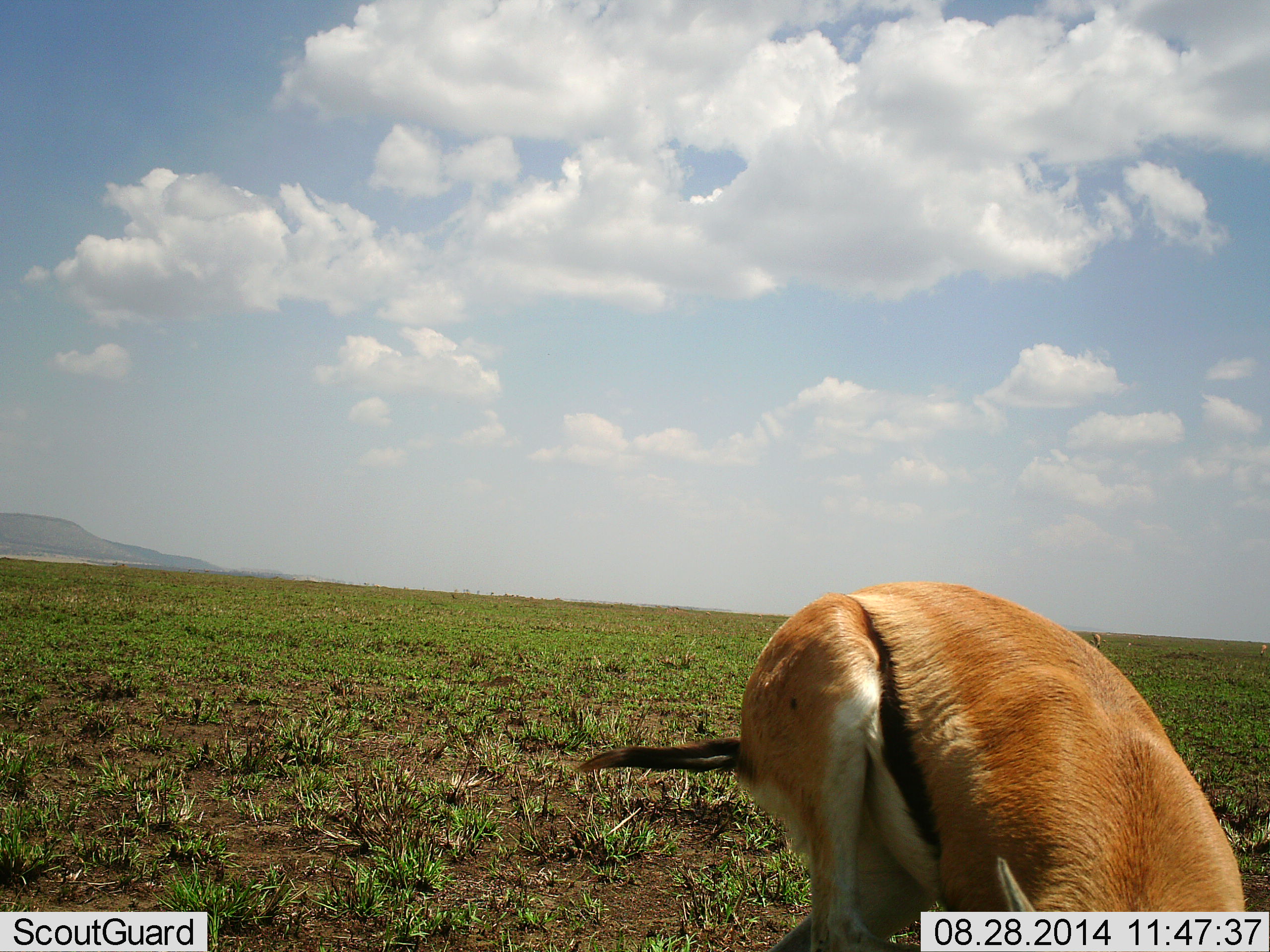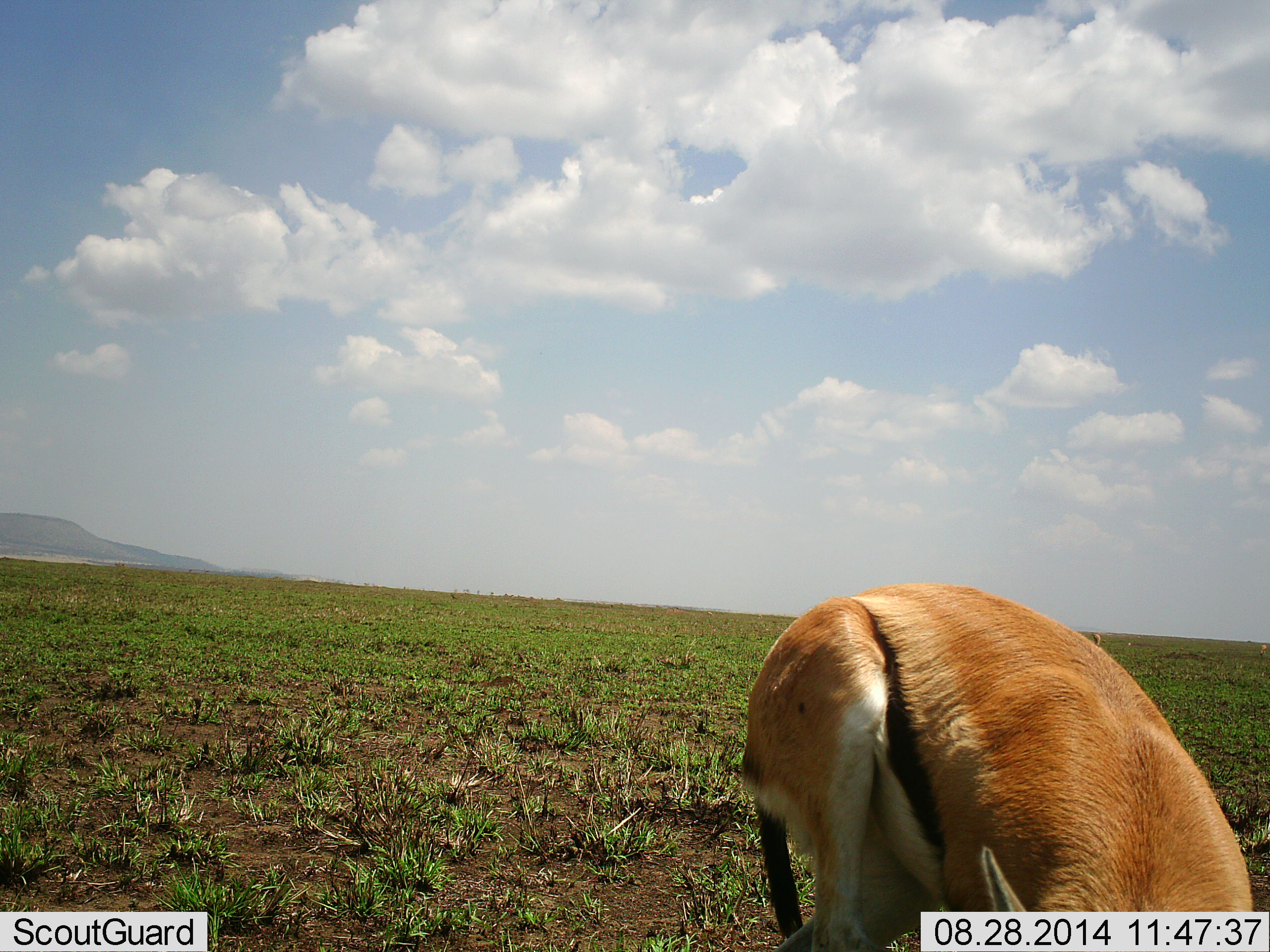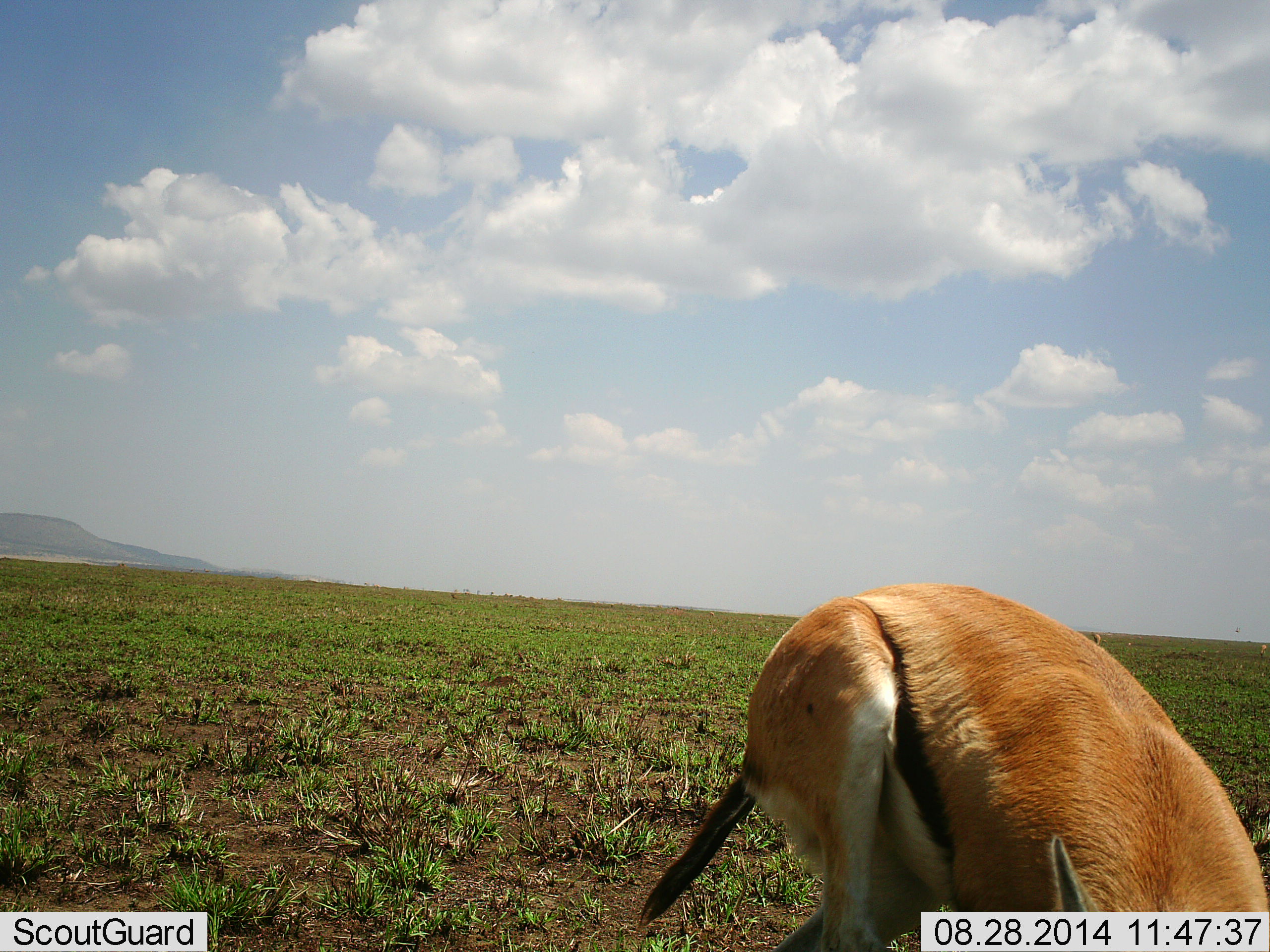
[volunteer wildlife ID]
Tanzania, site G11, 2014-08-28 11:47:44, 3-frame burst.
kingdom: Animalia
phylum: Chordata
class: Mammalia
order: Artiodactyla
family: Bovidae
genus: Eudorcas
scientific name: Eudorcas thomsonii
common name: thomson's gazelle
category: gazellethomsons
Gazellethomsons (thomson's gazelle) (Eudorcas thomsonii), count 1. Behavior (volunteer vote fractions): standing 30%, resting 0%, moving 10%, interacting 0%. Young present (vote fraction): 0%. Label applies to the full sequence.